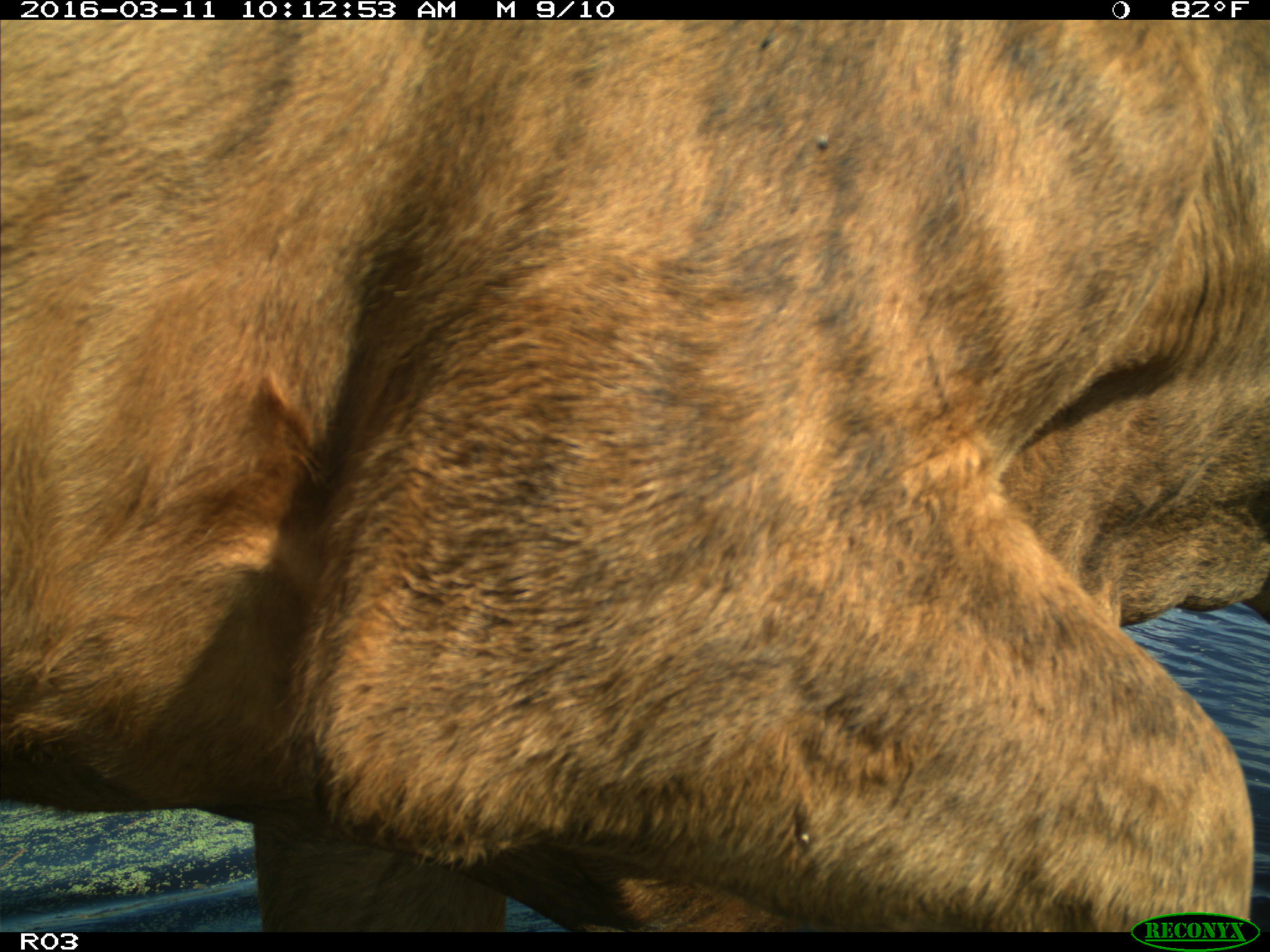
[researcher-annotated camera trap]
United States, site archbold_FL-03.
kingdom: Animalia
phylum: Chordata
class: Mammalia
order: Artiodactyla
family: Bovidae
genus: Bos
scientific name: Bos taurus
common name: domestic cow